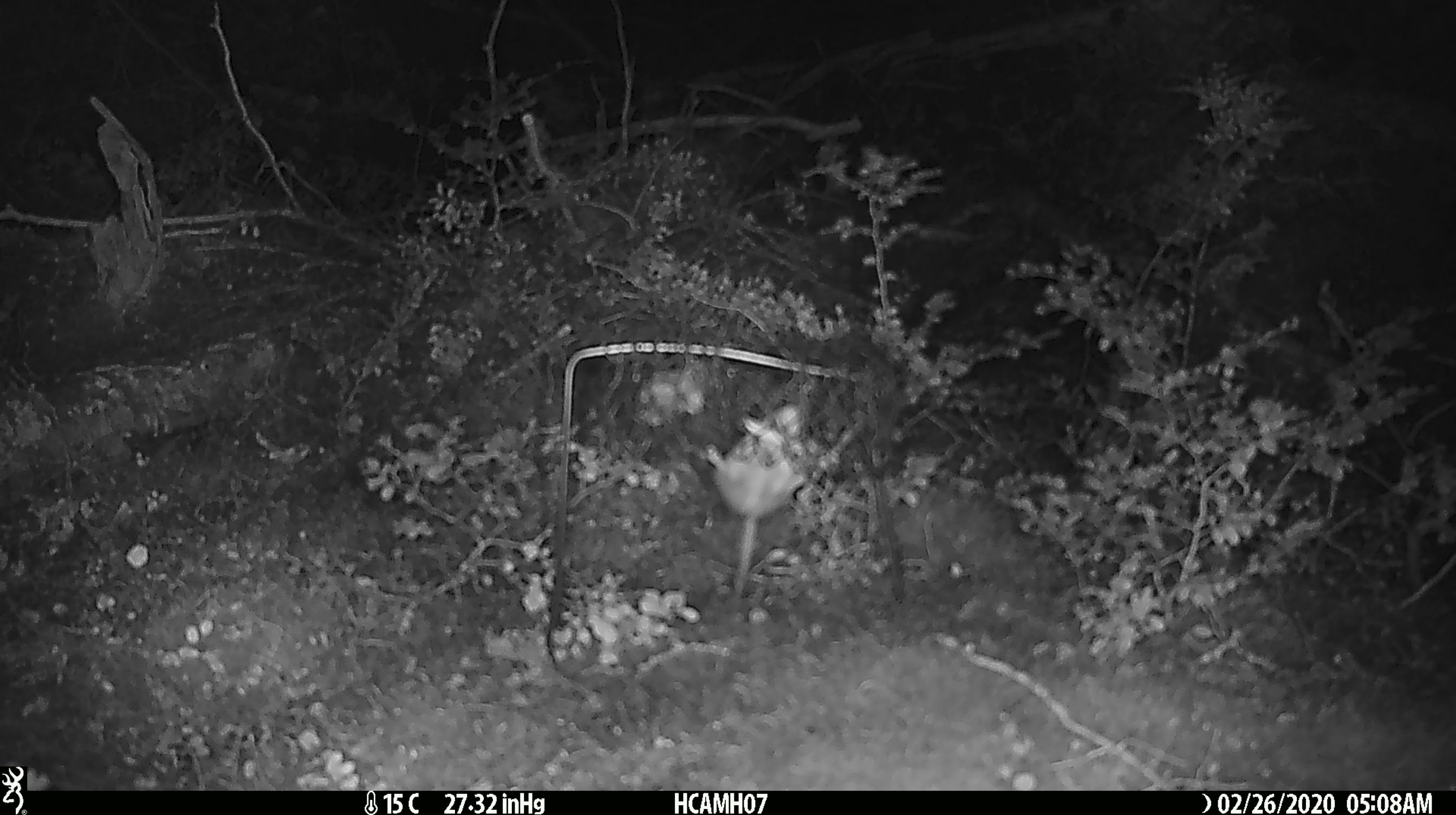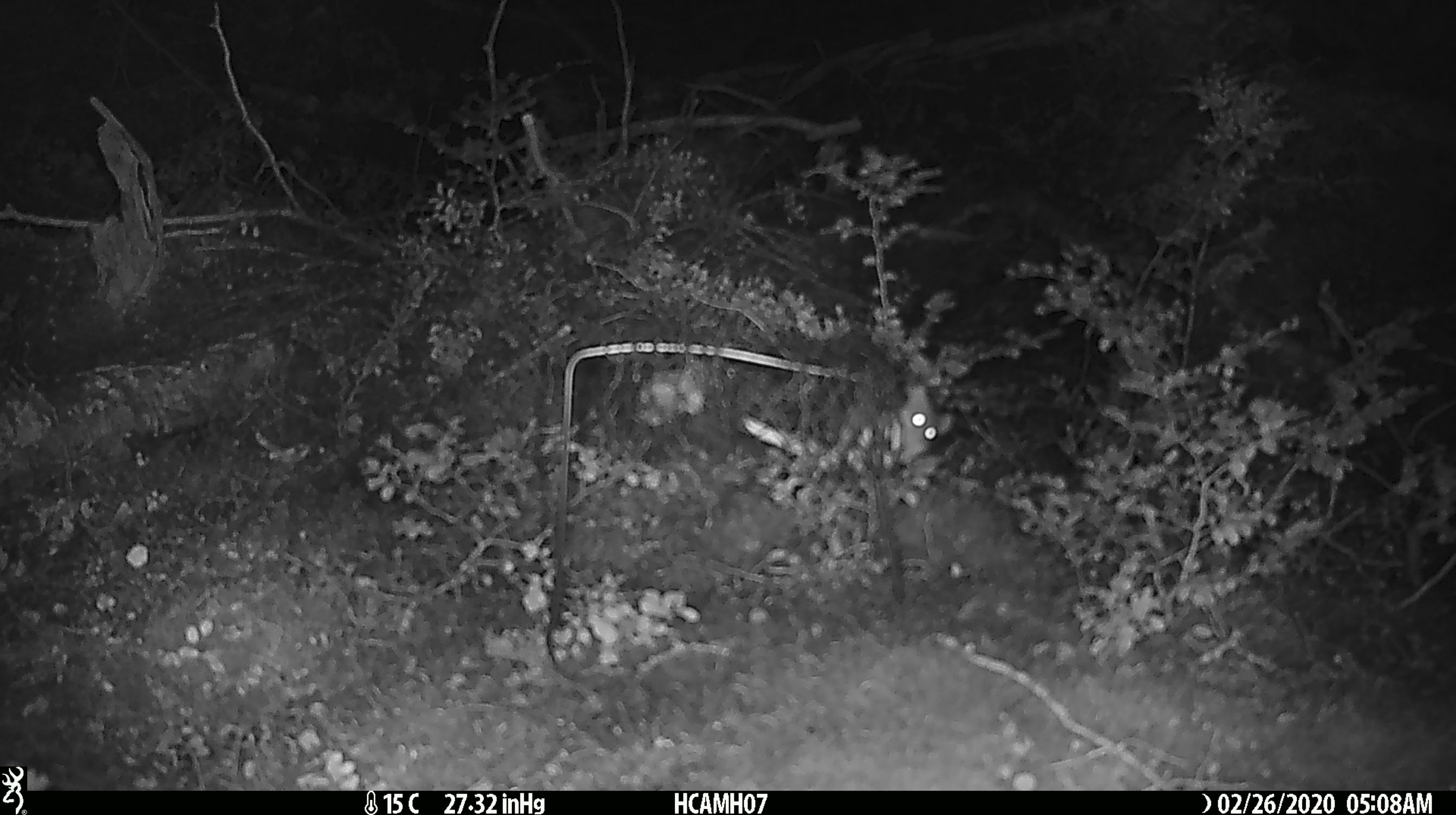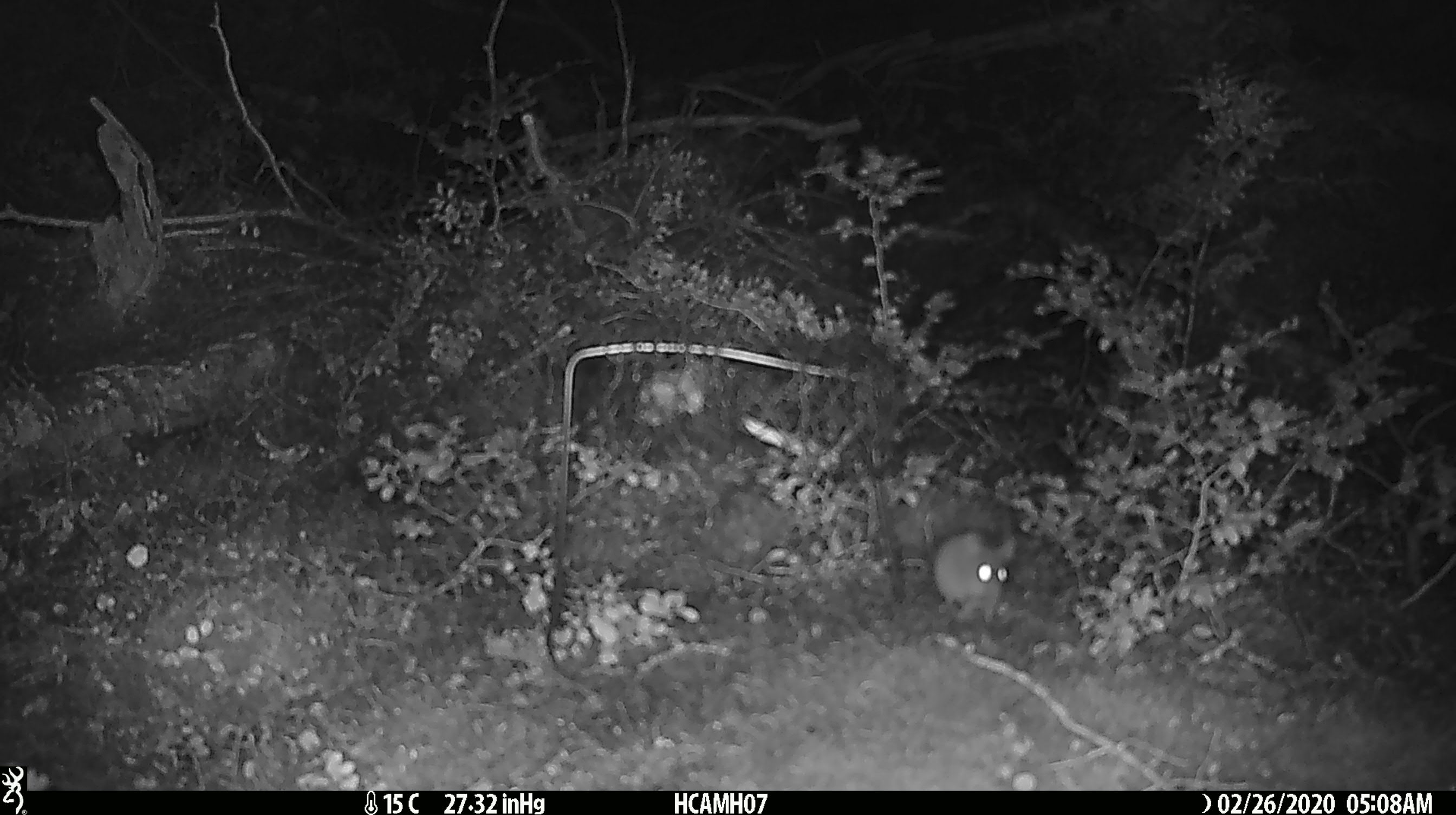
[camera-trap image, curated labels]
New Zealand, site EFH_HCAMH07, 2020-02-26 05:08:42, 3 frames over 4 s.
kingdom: Animalia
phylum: Chordata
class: Mammalia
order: Rodentia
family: Muridae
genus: Mus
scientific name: Mus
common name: mouse